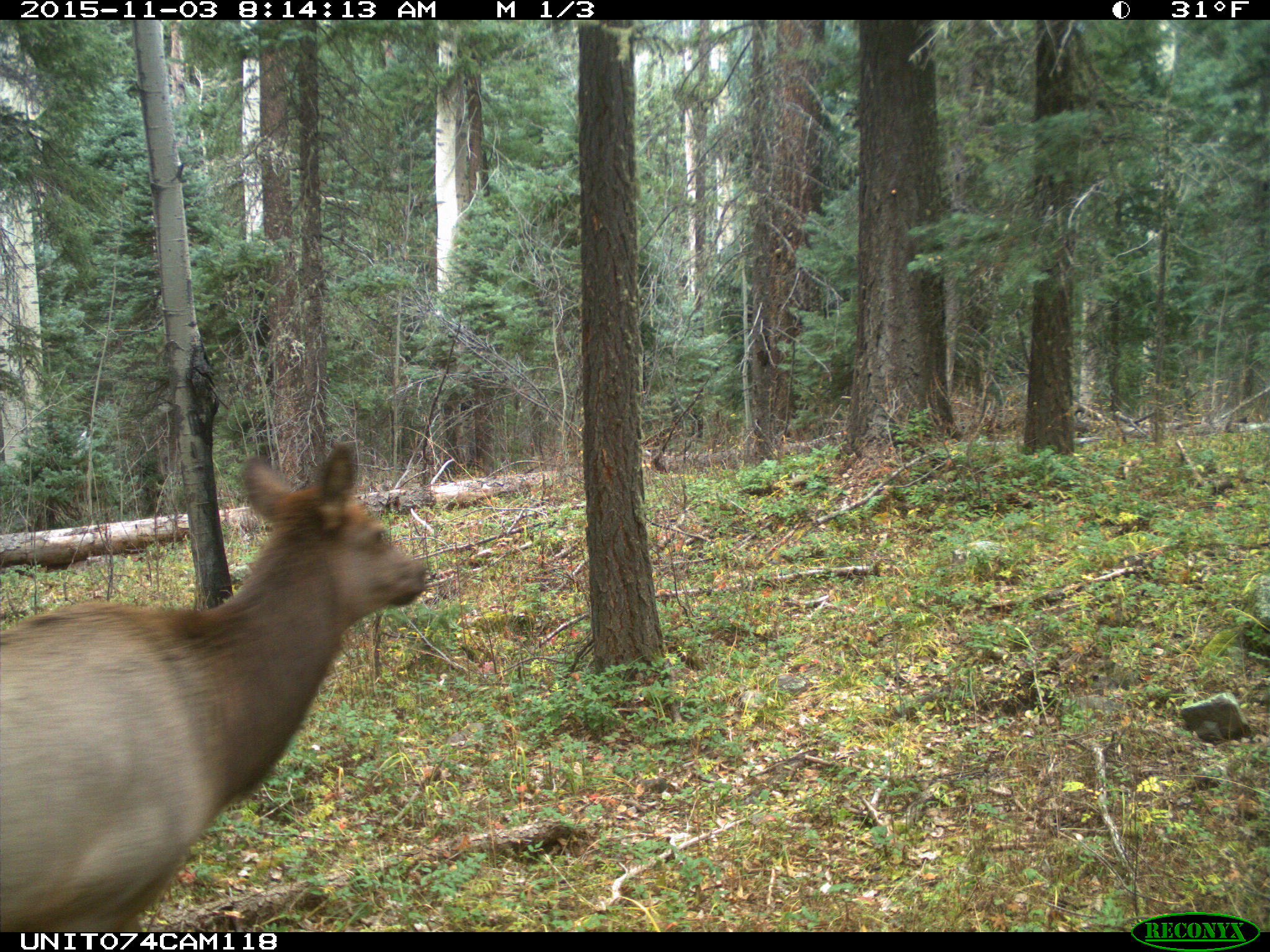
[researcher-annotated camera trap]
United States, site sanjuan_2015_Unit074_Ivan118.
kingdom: Animalia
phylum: Chordata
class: Mammalia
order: Artiodactyla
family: Cervidae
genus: Cervus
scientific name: Cervus elaphus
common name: red deer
Cervus elaphus (red deer).